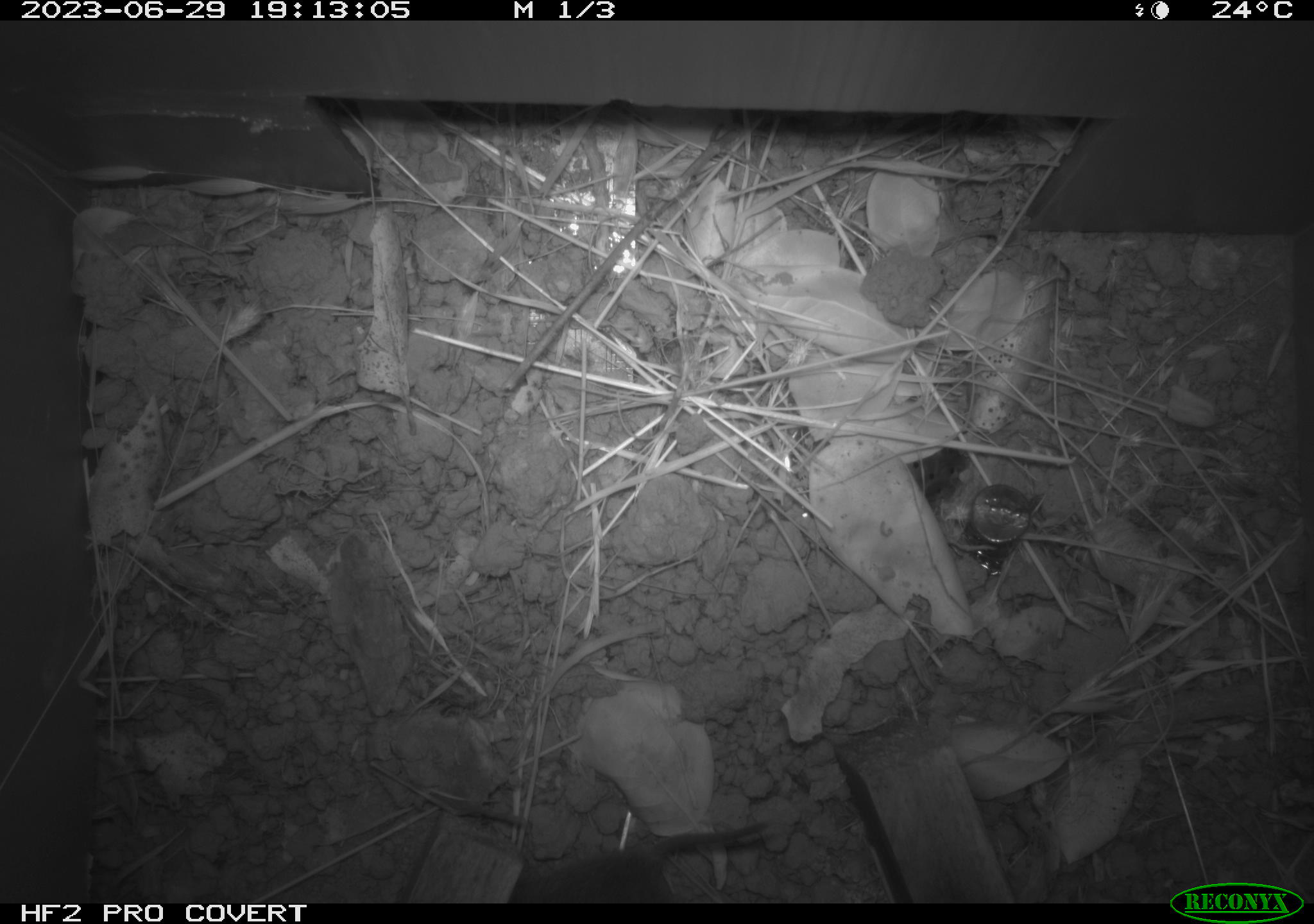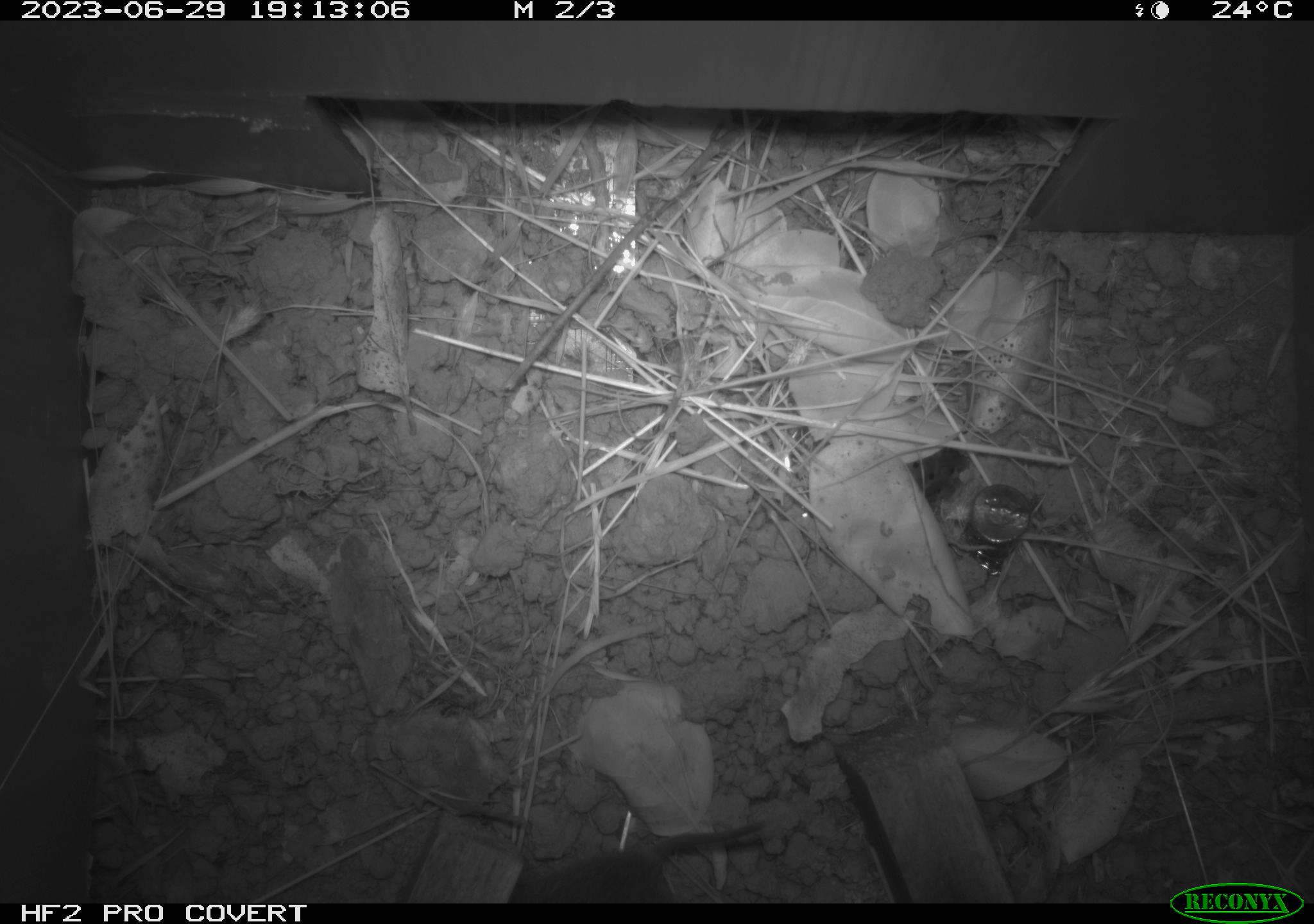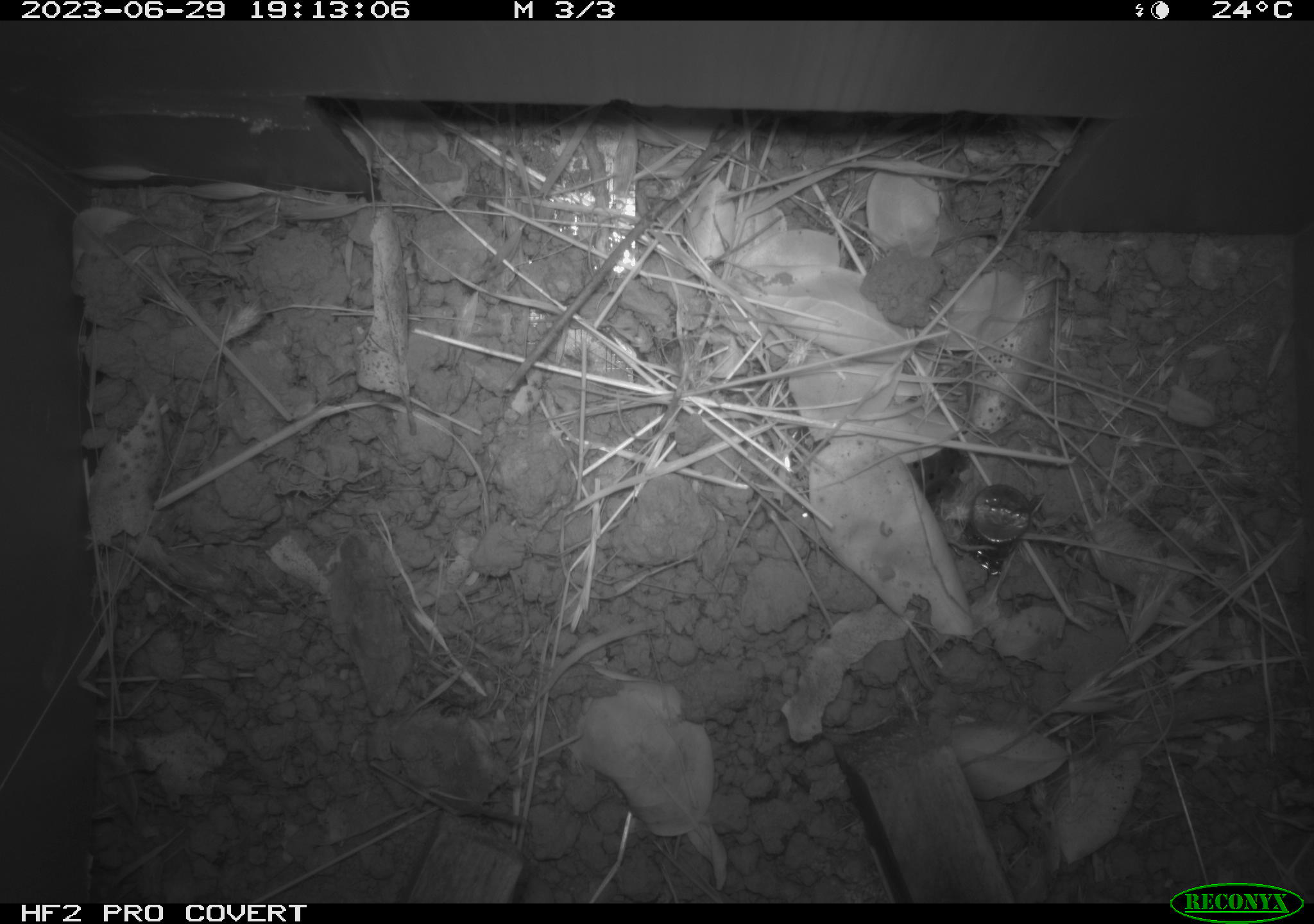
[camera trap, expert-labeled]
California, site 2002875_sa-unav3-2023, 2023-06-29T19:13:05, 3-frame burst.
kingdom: Animalia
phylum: Chordata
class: Mammalia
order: Rodentia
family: Cricetidae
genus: Microtus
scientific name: Microtus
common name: meadow vole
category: microtus species